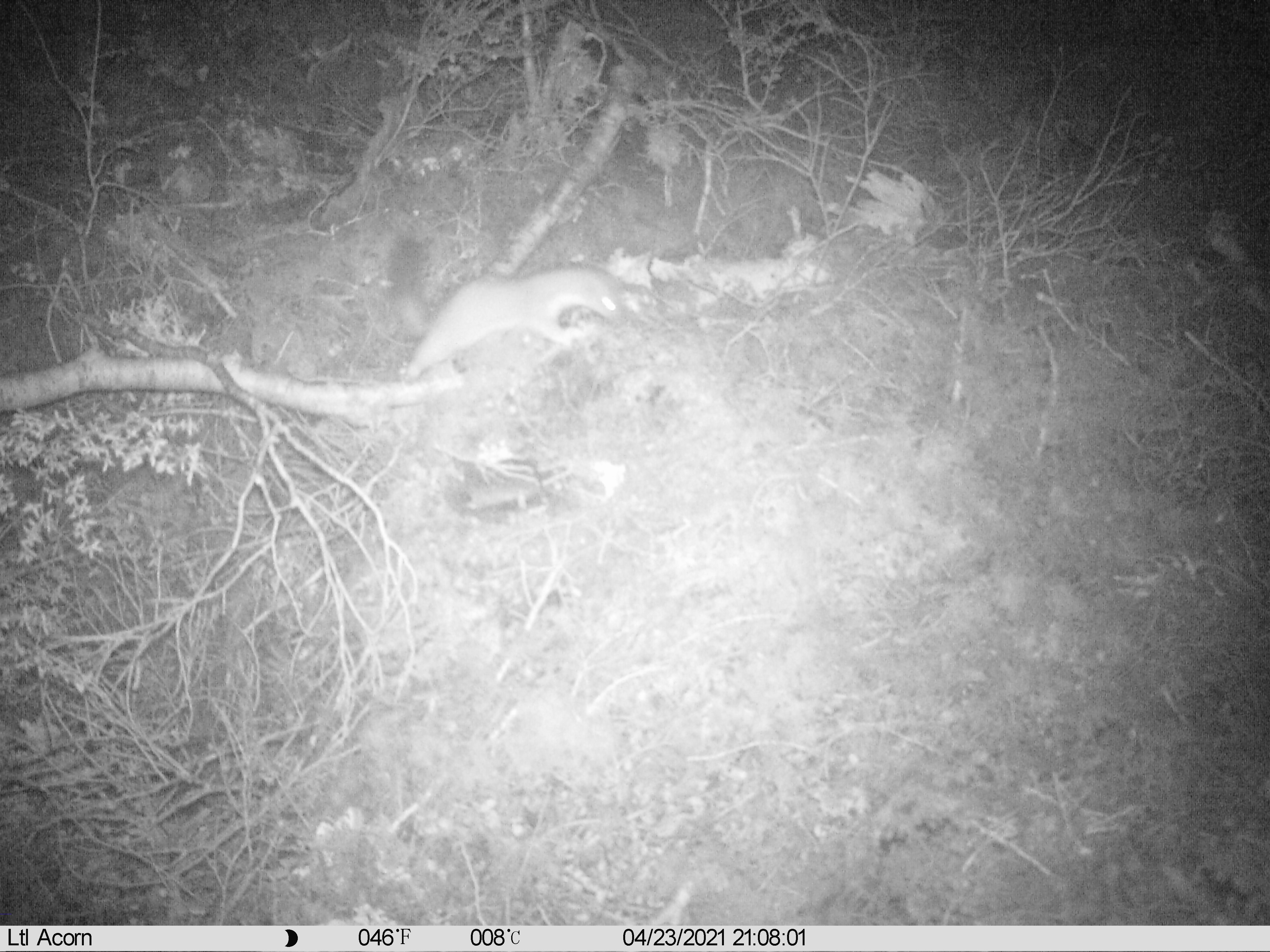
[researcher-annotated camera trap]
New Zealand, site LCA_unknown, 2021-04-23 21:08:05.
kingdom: Animalia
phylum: Chordata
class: Mammalia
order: Carnivora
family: Mustelidae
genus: Mustela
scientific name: Mustela erminea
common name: stoat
Stoat (Mustela erminea).